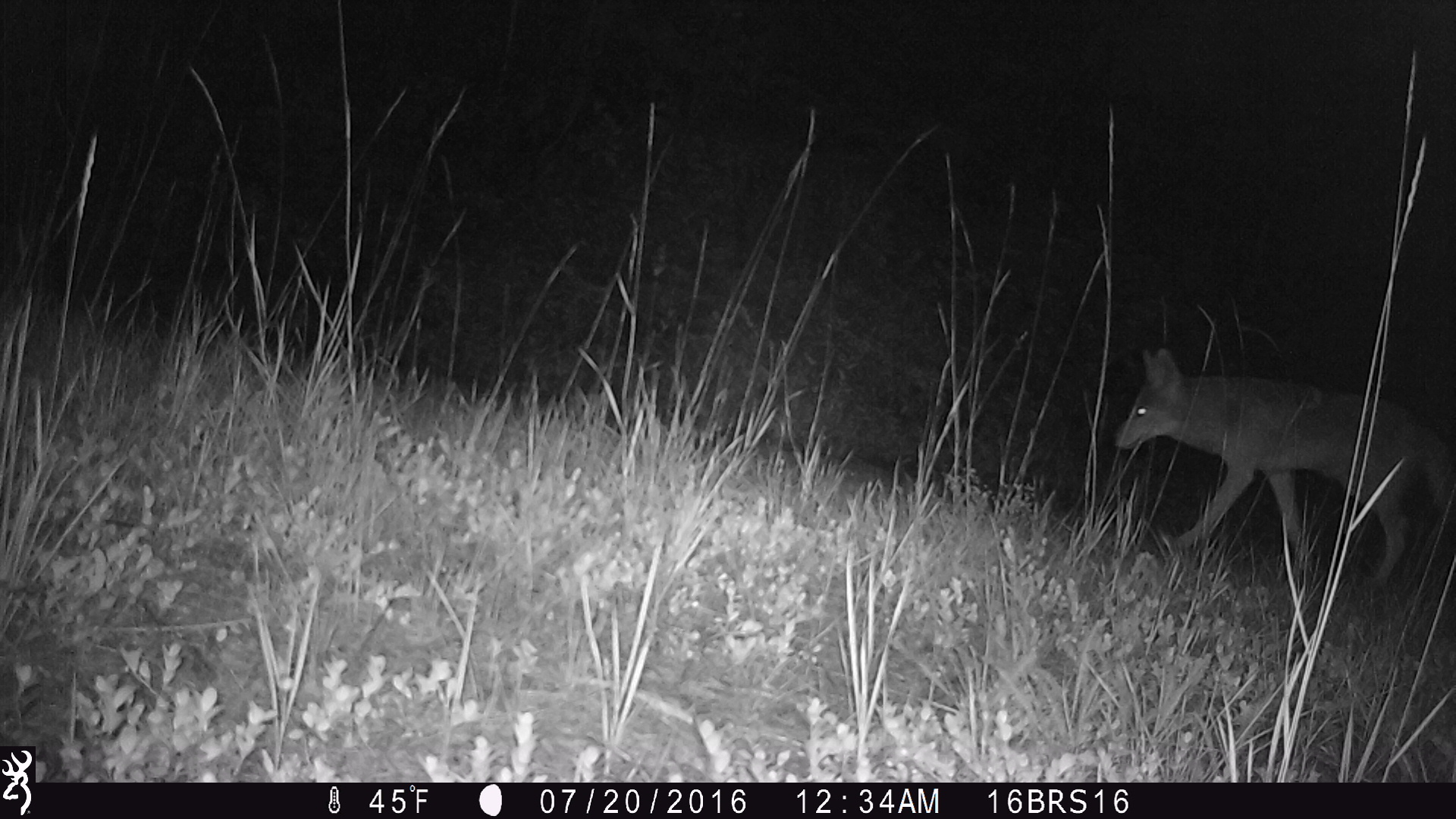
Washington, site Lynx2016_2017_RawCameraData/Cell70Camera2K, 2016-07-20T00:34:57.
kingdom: Animalia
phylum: Chordata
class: Mammalia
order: Carnivora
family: Canidae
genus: Canis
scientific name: Canis latrans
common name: coyote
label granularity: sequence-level